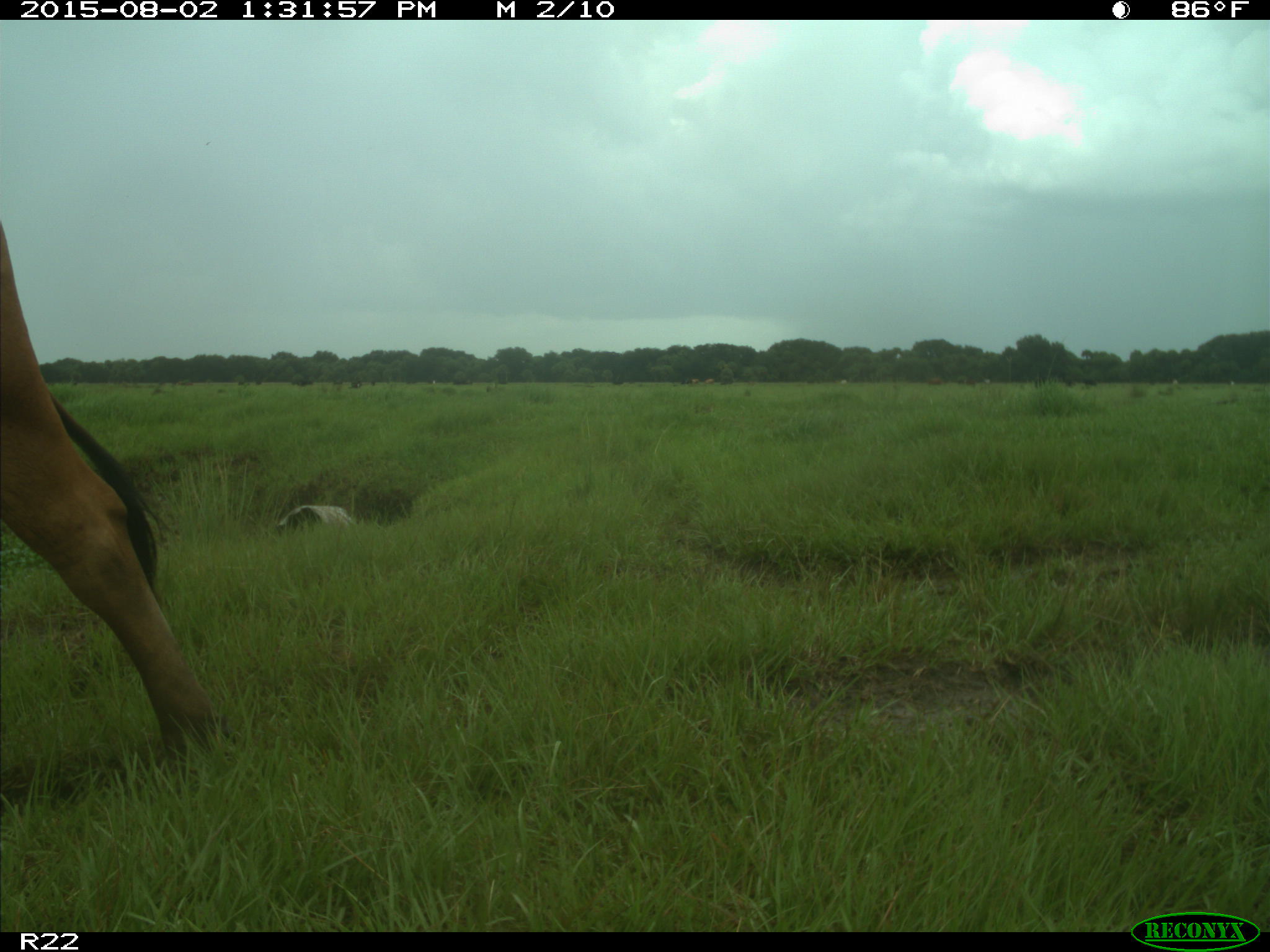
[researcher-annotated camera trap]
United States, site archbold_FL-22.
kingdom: Animalia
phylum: Chordata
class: Mammalia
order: Artiodactyla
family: Bovidae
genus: Bos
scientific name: Bos taurus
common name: domestic cow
Bos taurus (domestic cow).